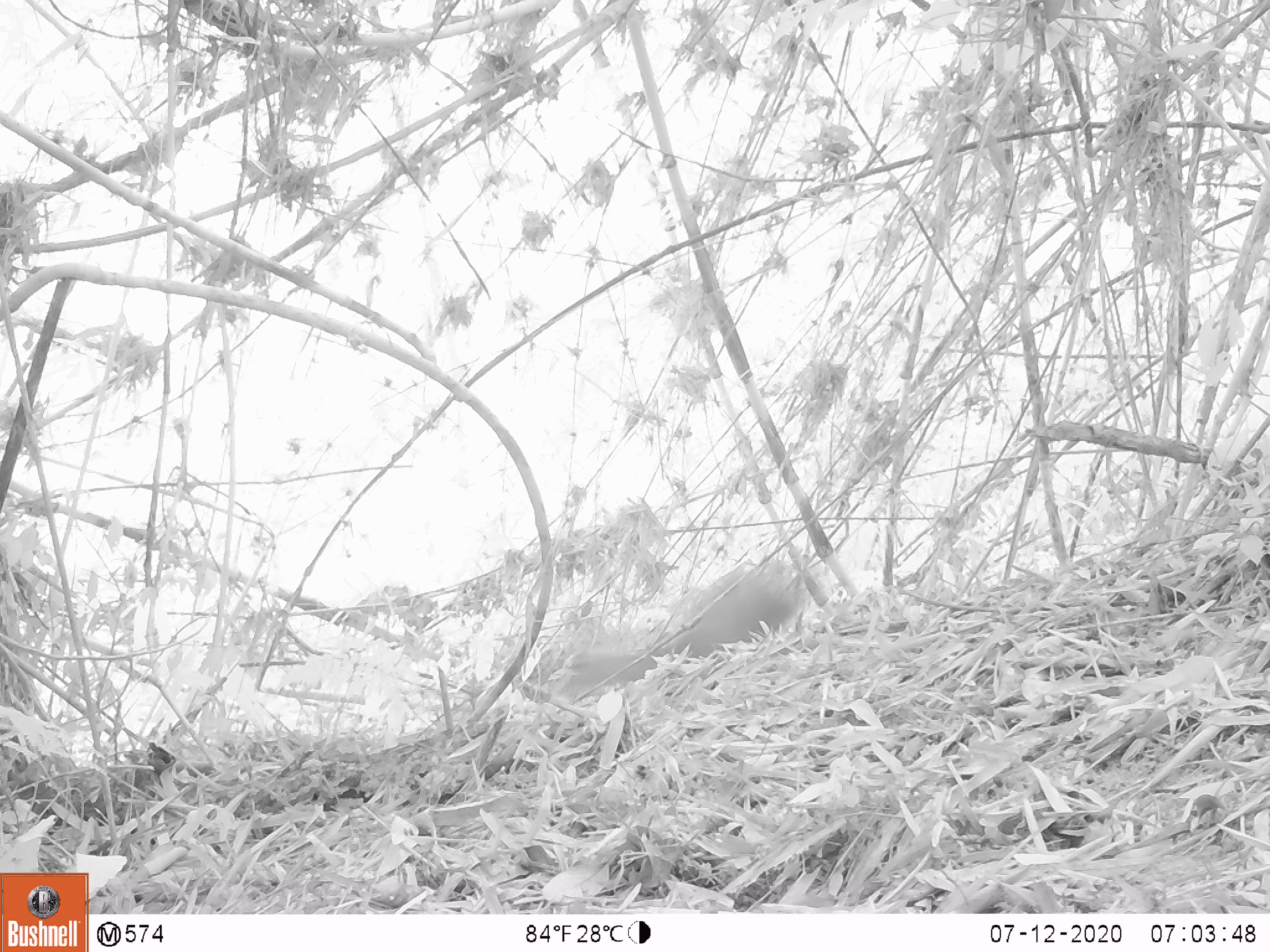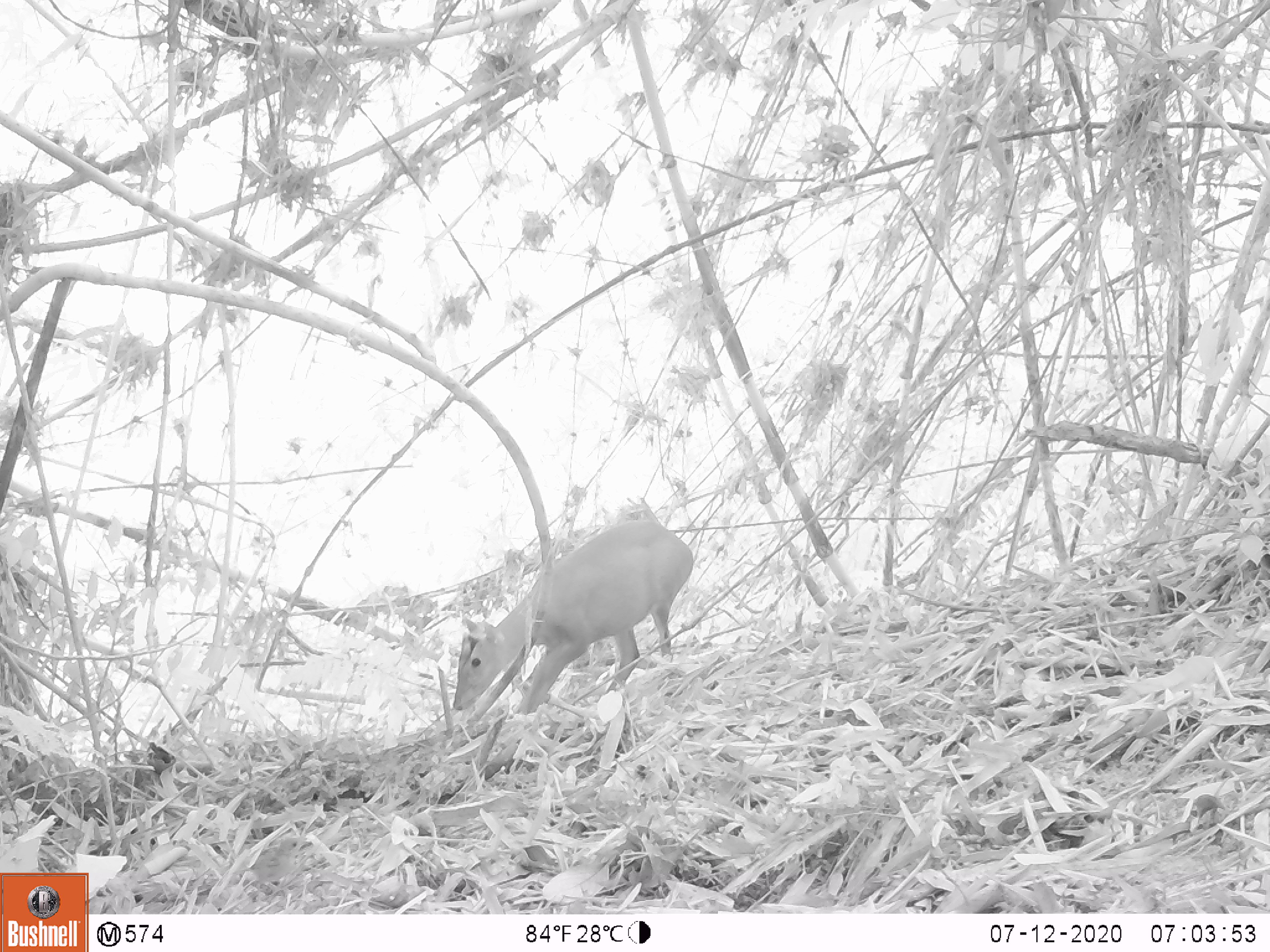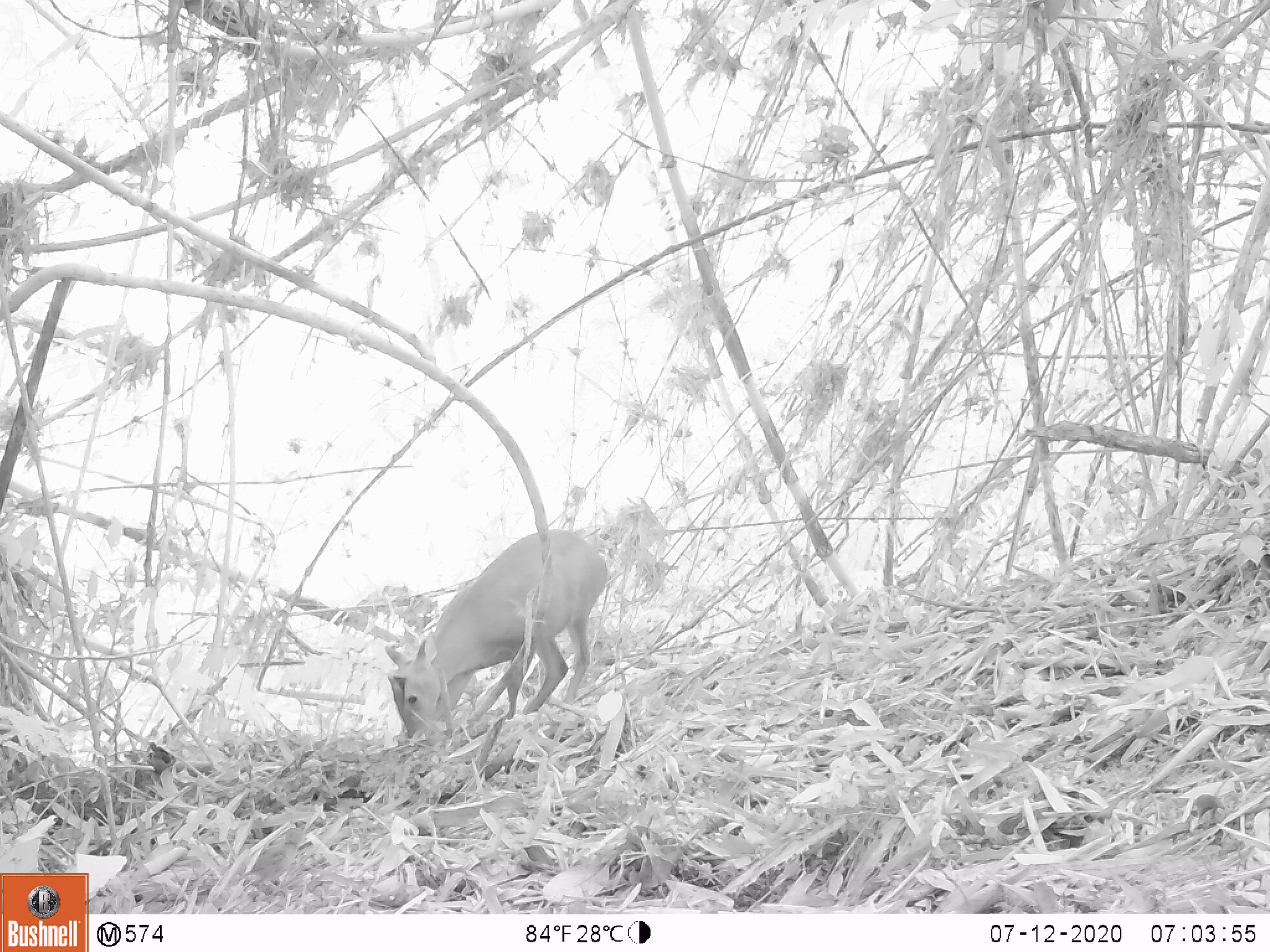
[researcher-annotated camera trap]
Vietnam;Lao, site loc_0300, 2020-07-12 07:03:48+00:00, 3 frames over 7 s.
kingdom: Animalia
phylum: Chordata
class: Mammalia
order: Artiodactyla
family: Cervidae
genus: Muntiacus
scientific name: Muntiacus rooseveltorum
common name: roosevelt's muntjac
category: roosevelts muntjac group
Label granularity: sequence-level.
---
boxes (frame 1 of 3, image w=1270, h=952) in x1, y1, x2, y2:
roosevelts muntjac group: 567, 565, 791, 690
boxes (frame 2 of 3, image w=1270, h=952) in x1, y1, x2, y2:
roosevelts muntjac group: 452, 519, 694, 715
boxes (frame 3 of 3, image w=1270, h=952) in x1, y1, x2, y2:
roosevelts muntjac group: 381, 529, 608, 738